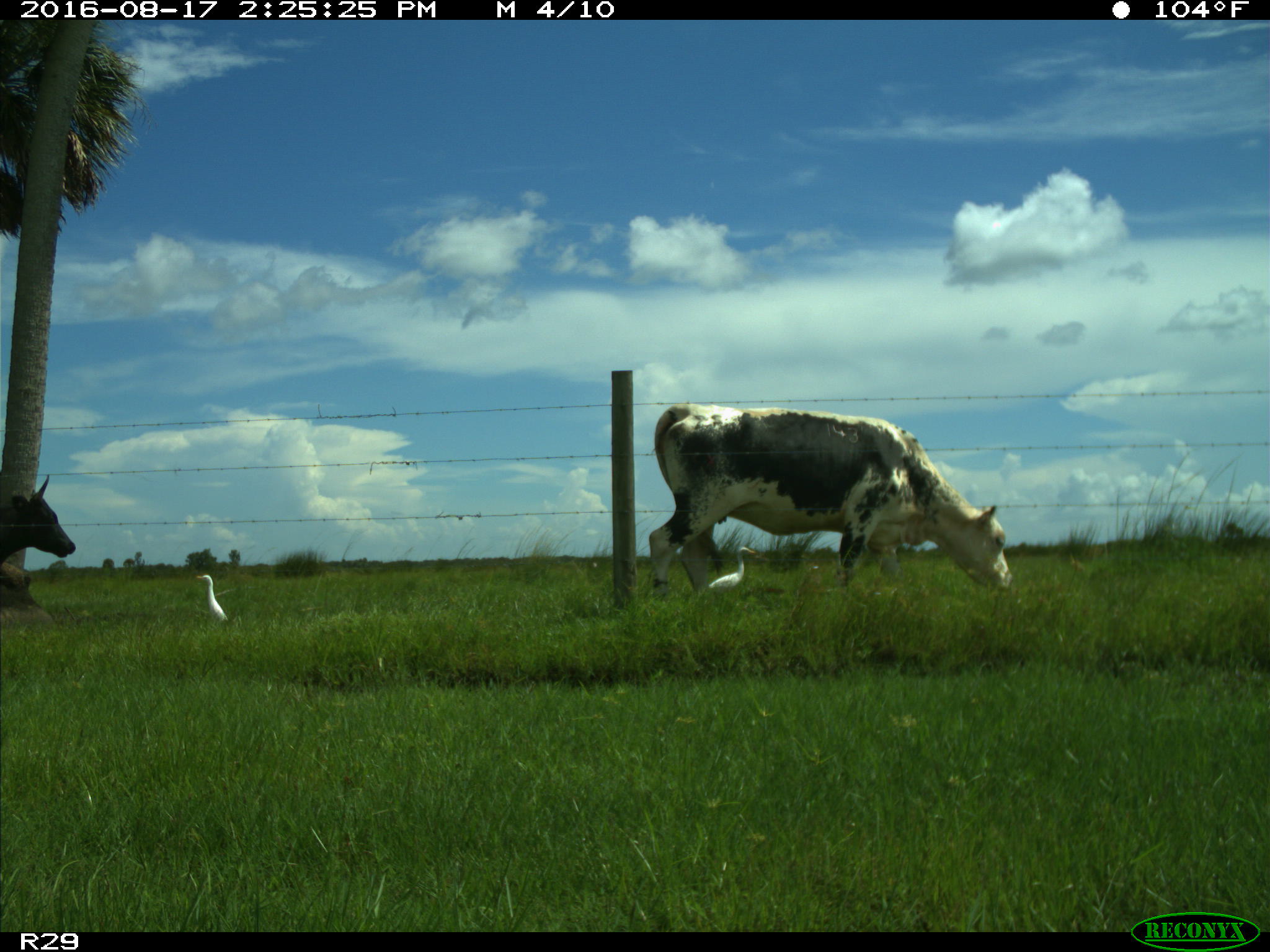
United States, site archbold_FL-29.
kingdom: Animalia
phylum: Chordata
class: Mammalia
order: Artiodactyla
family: Bovidae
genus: Bos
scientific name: Bos taurus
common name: domestic cow